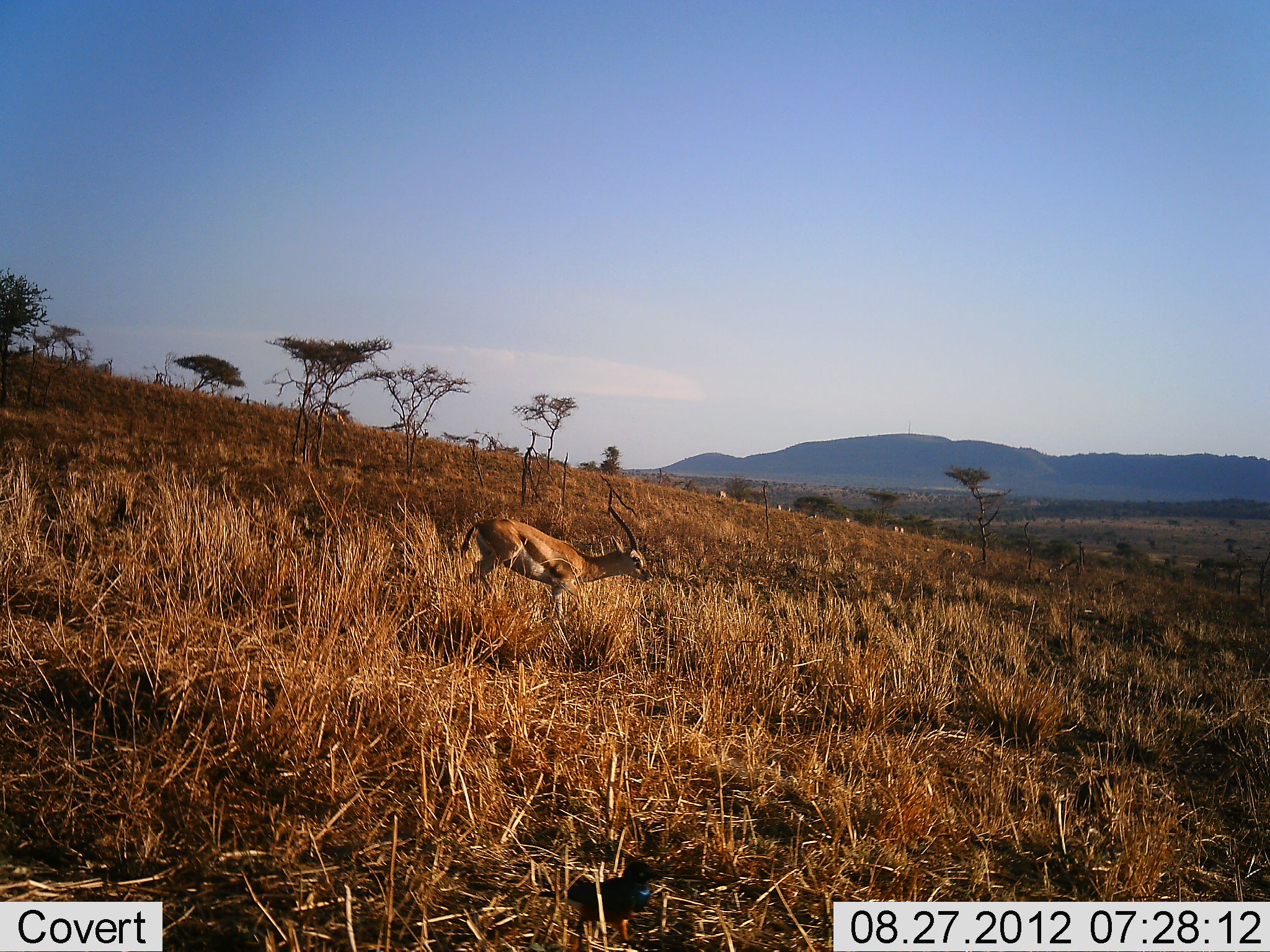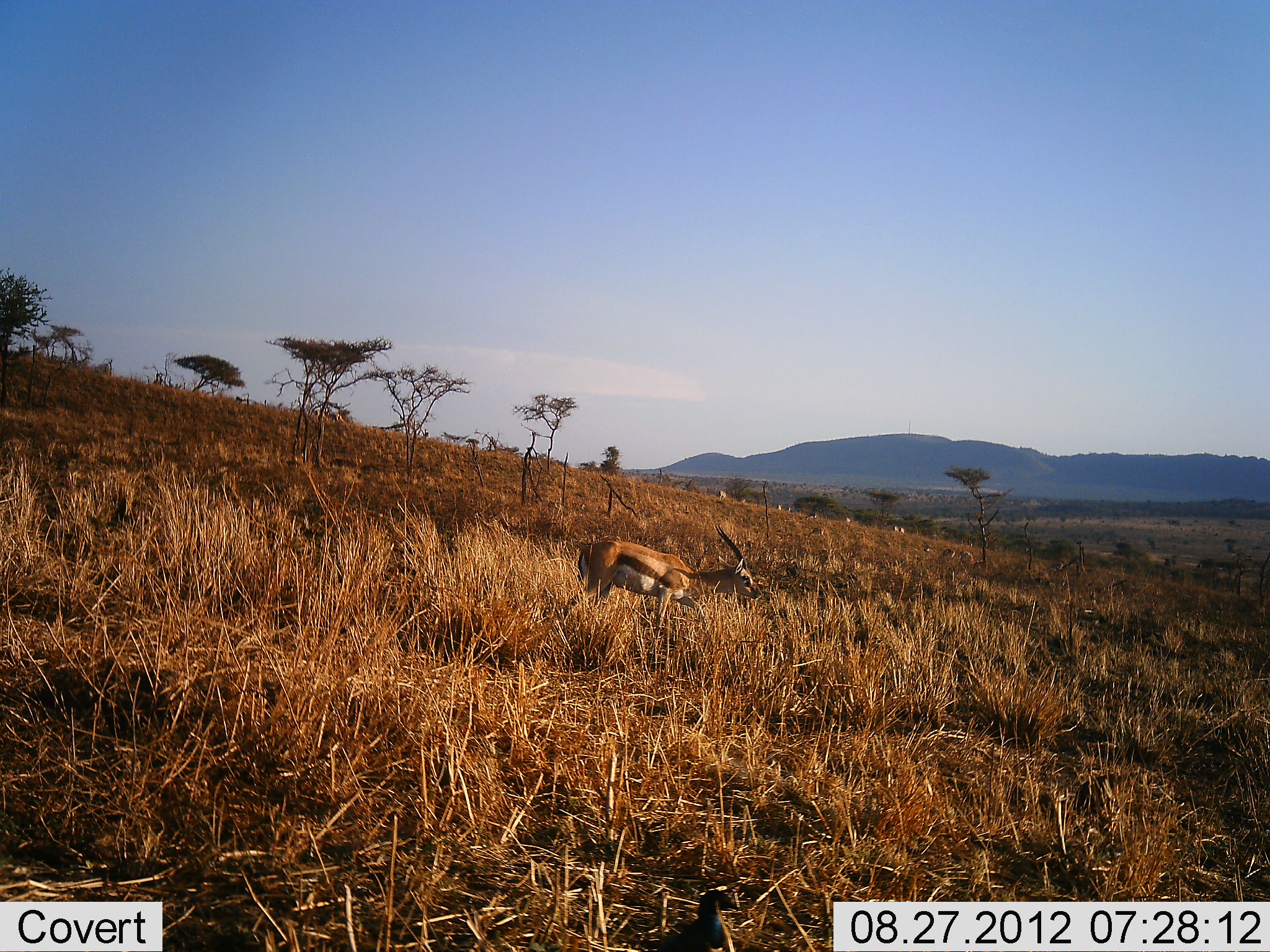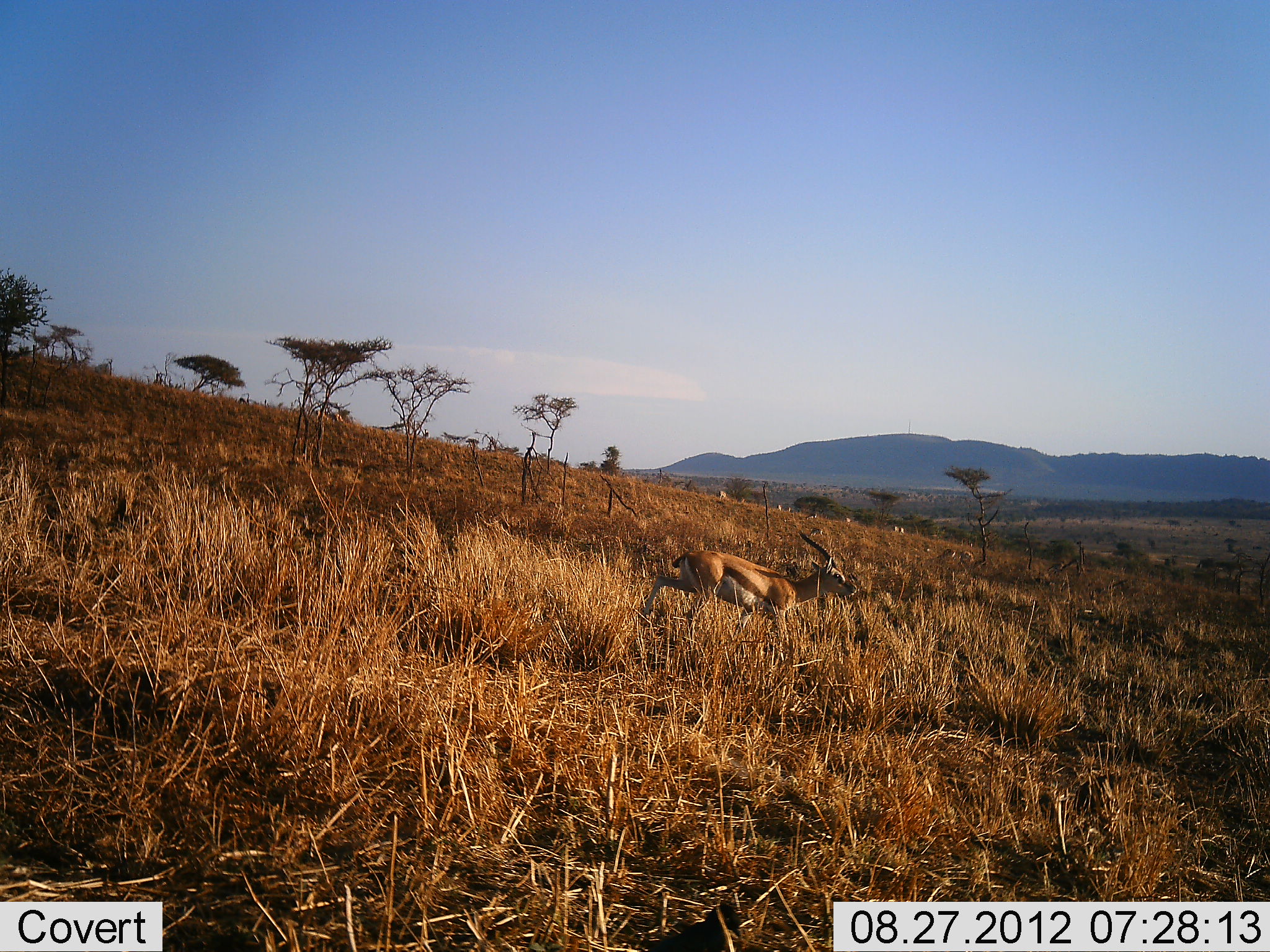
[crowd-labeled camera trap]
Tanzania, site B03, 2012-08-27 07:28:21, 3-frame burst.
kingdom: Animalia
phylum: Chordata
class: Mammalia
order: Artiodactyla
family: Bovidae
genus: Eudorcas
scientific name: Eudorcas thomsonii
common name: thomson's gazelle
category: gazellethomsons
Gazellethomsons (thomson's gazelle) (Eudorcas thomsonii), count 1. Behavior (volunteer vote fractions): standing 0%, resting 0%, moving 100%, interacting 0%. Young present (vote fraction): 0%. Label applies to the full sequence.